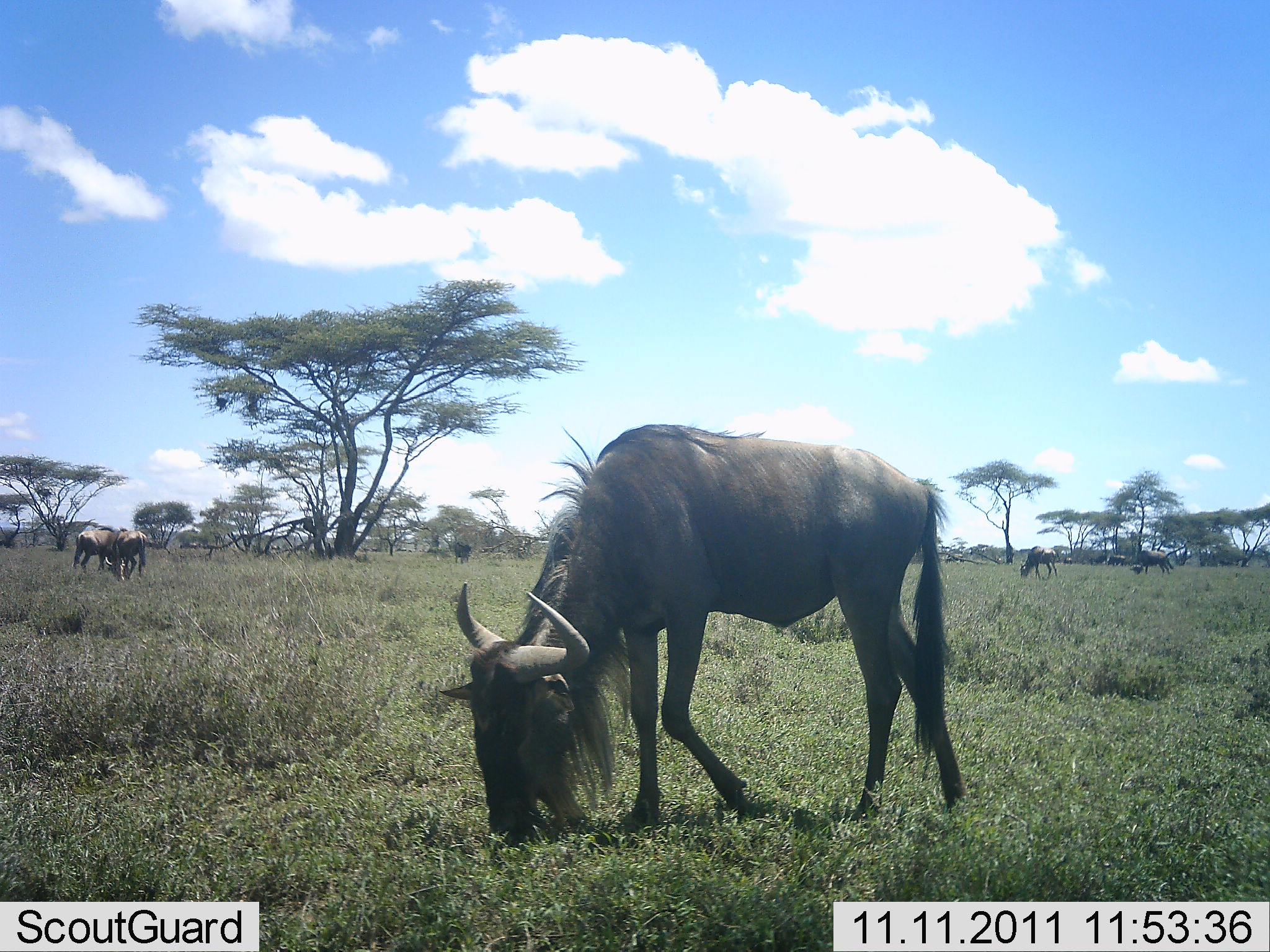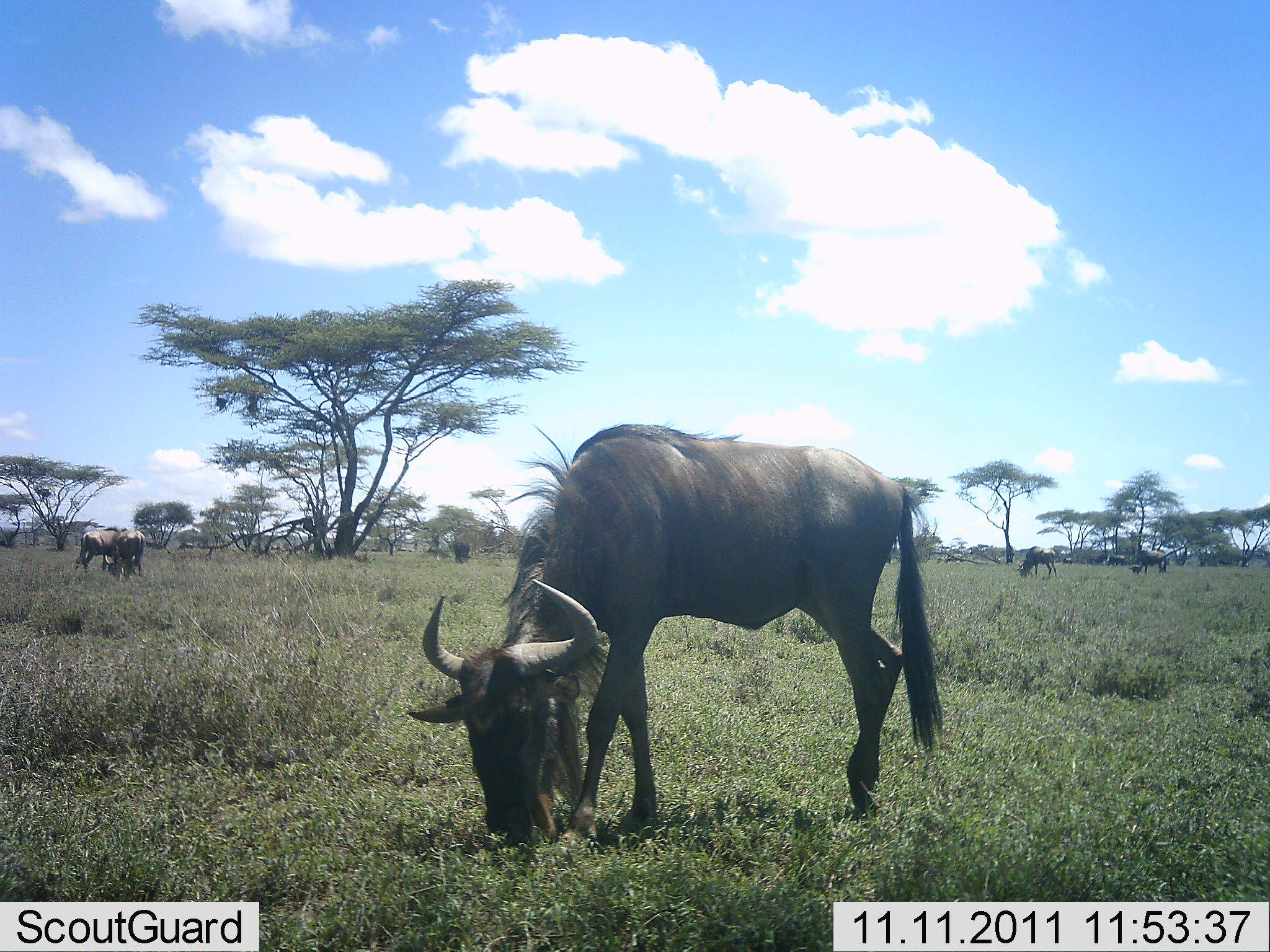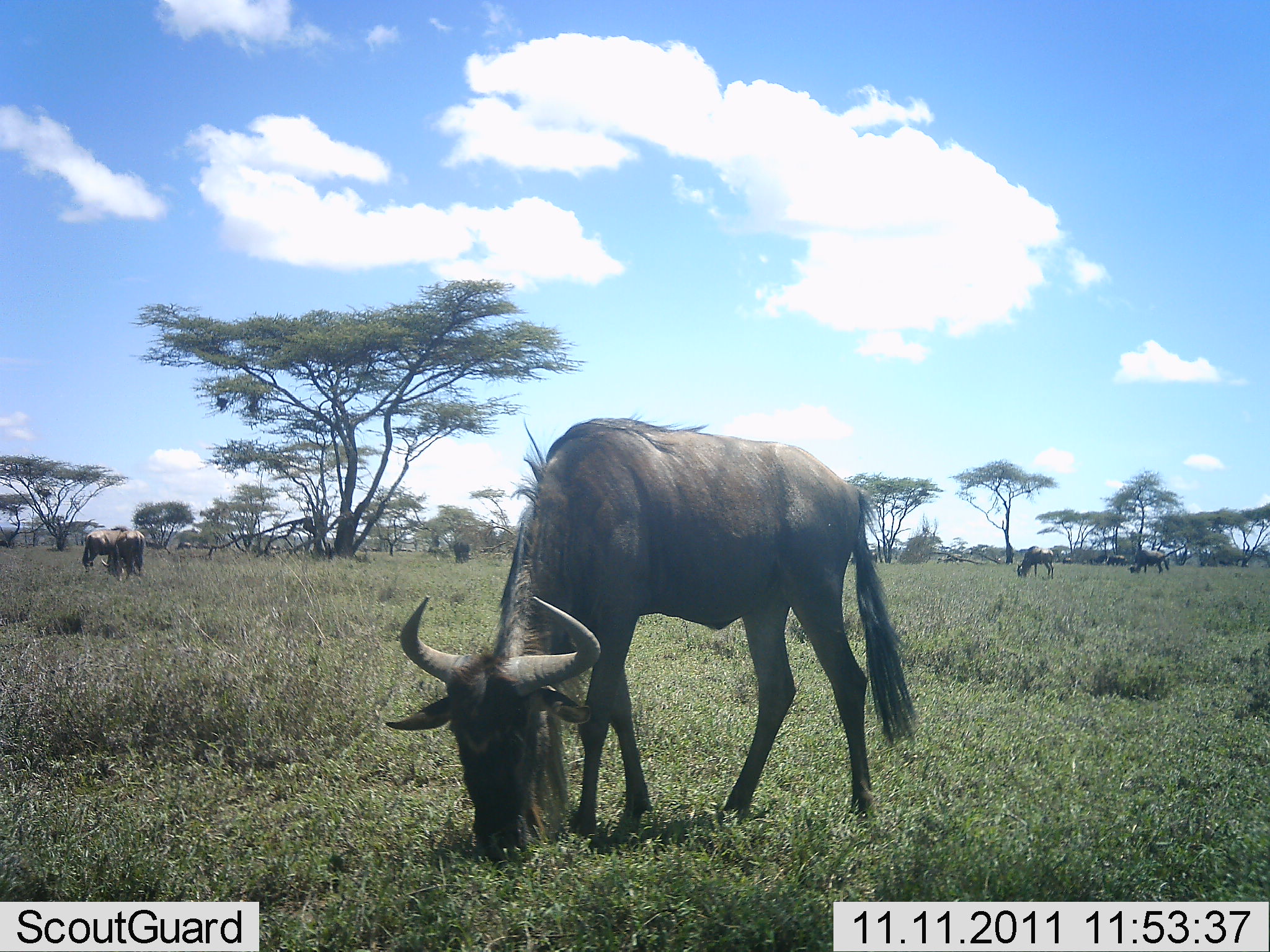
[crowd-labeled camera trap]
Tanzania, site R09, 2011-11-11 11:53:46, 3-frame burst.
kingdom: Animalia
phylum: Chordata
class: Mammalia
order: Artiodactyla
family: Bovidae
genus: Connochaetes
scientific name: Connochaetes taurinus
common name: blue wildebeest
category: wildebeest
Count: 5.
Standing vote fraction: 47%.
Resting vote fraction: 0%.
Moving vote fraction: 13%.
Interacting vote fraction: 0%.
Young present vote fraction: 0%.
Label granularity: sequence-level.